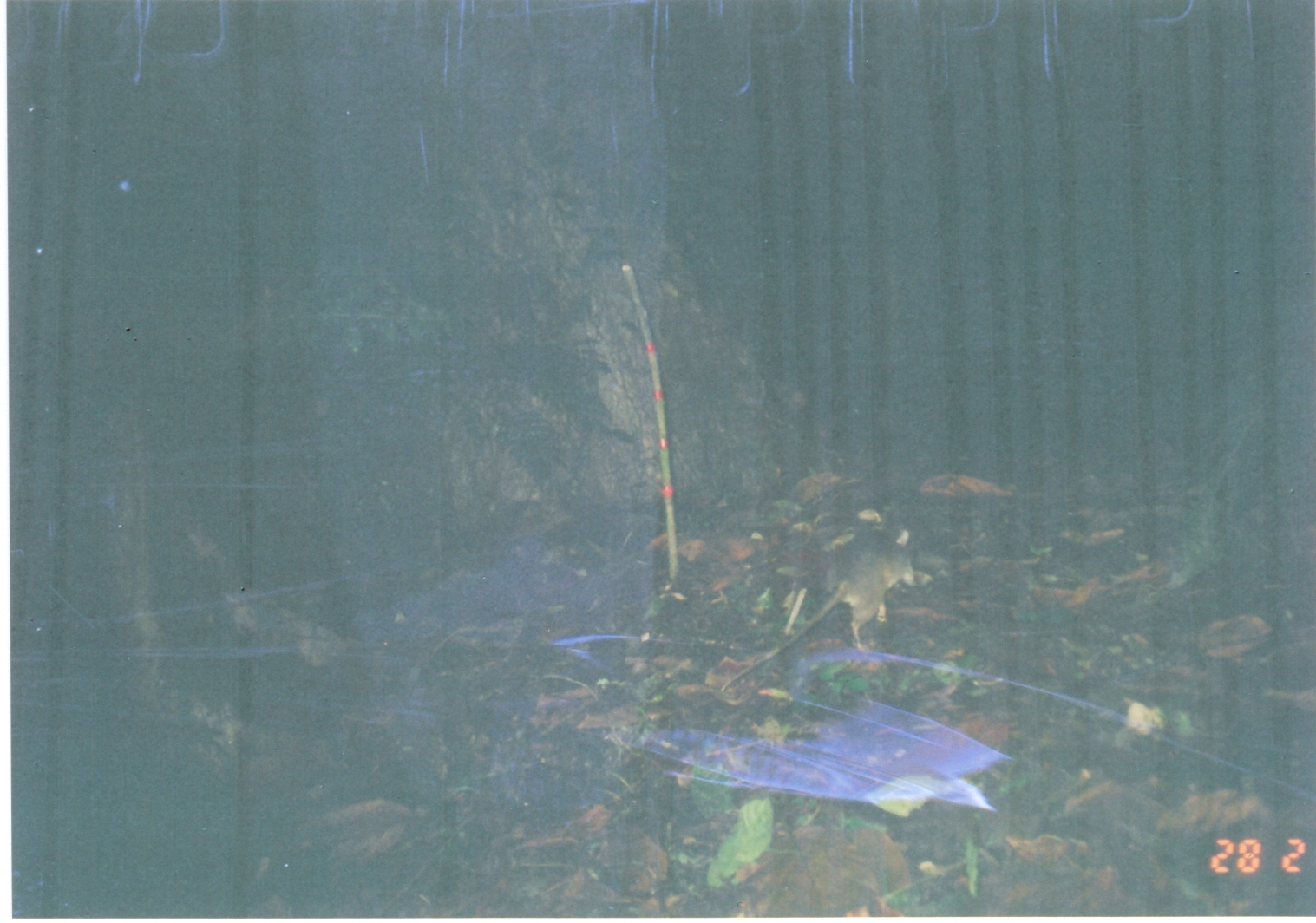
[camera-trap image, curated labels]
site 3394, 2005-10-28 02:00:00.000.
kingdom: Animalia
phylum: Chordata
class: Mammalia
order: Rodentia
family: Nesomyidae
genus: Cricetomys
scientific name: Cricetomys gambianus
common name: african giant pouched rat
Cricetomys gambianus (african giant pouched rat), count 1.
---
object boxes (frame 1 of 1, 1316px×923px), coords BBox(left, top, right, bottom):
cricetomys gambianus: BBox(720, 524, 932, 691)